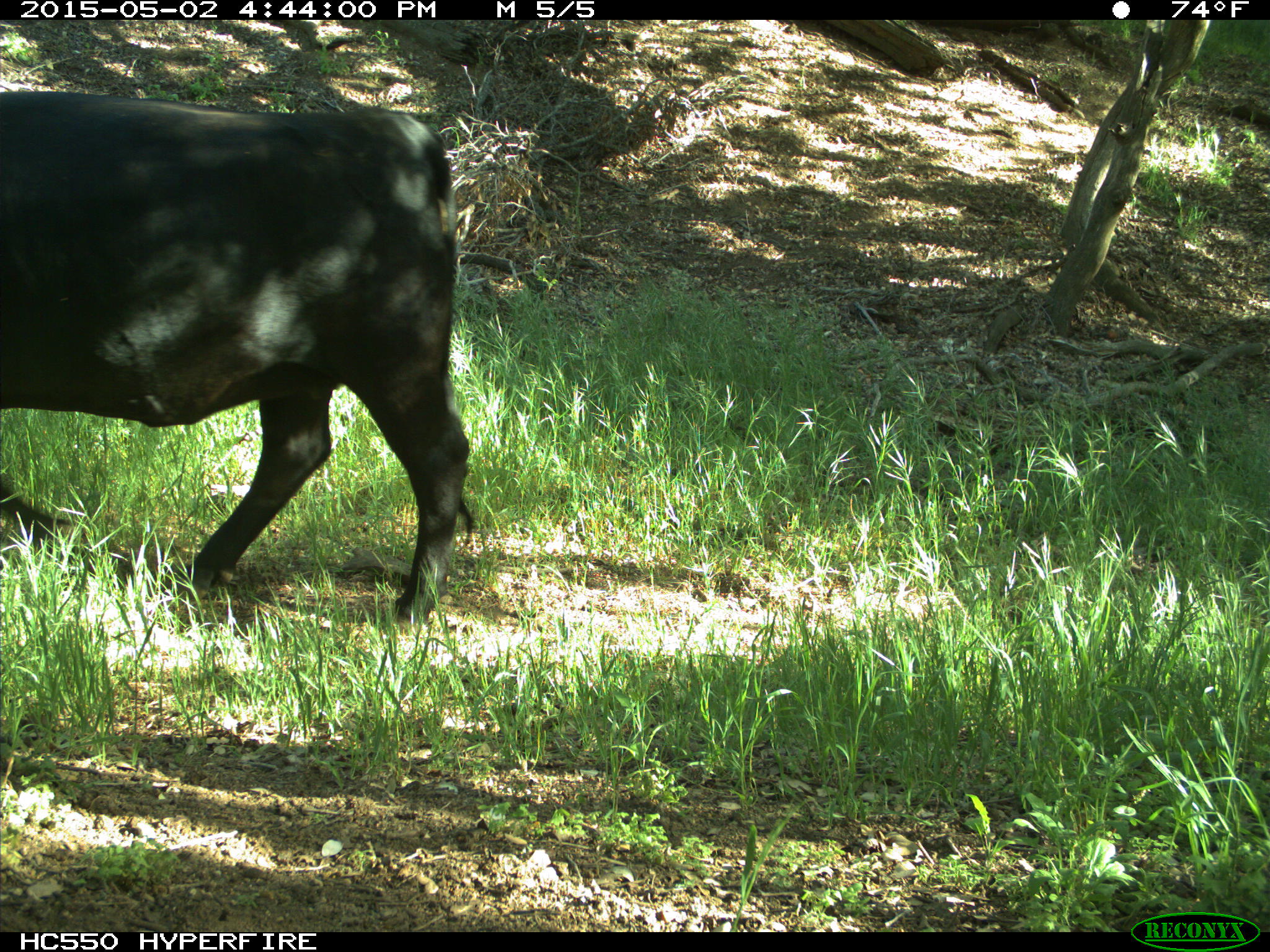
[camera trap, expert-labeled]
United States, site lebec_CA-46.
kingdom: Animalia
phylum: Chordata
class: Mammalia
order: Artiodactyla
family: Bovidae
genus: Bos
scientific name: Bos taurus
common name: domestic cow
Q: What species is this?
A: Bos taurus (domestic cow).